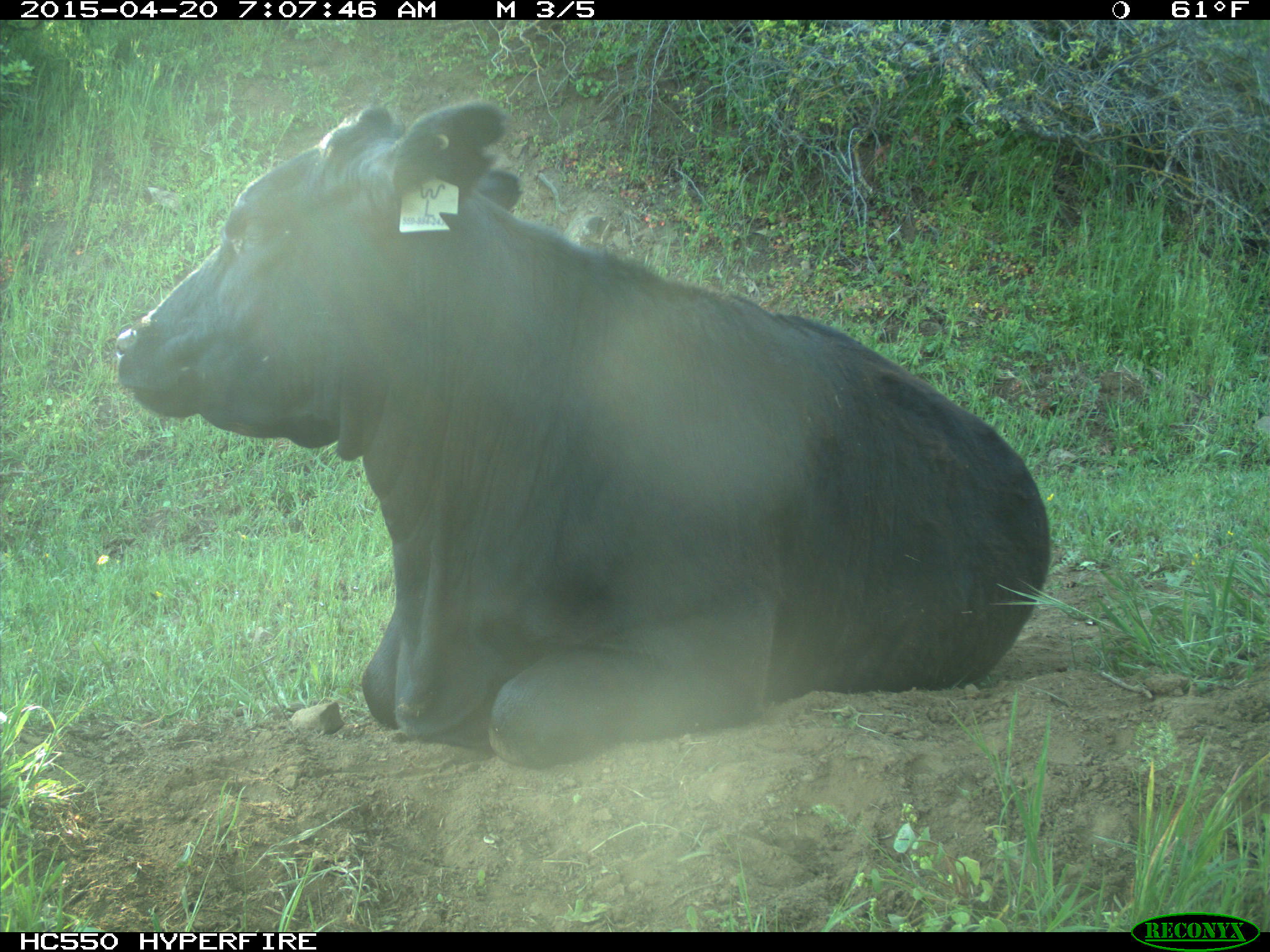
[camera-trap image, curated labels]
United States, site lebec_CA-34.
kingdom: Animalia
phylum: Chordata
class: Mammalia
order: Artiodactyla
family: Bovidae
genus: Bos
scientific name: Bos taurus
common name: domestic cow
Bos taurus (domestic cow).